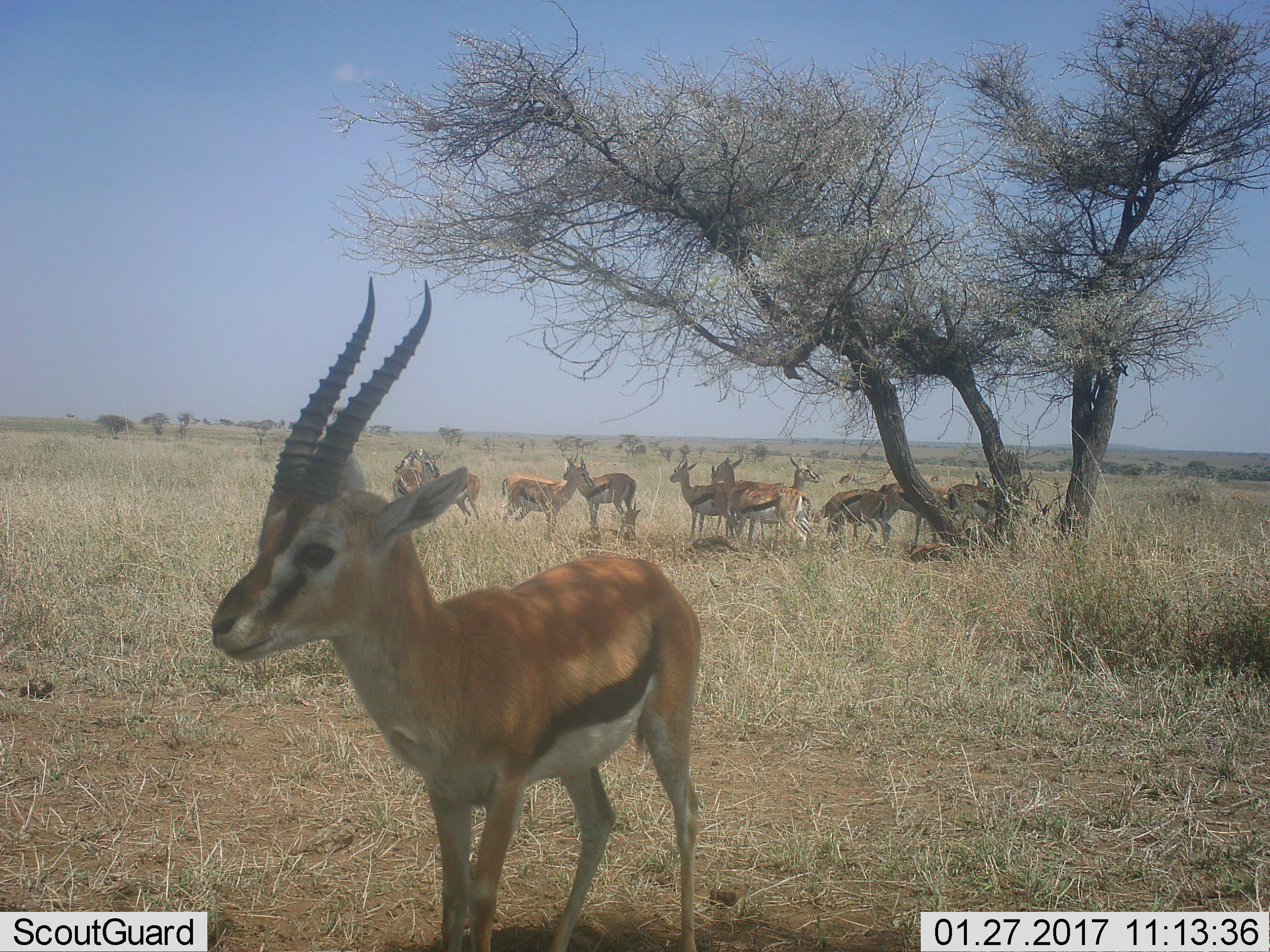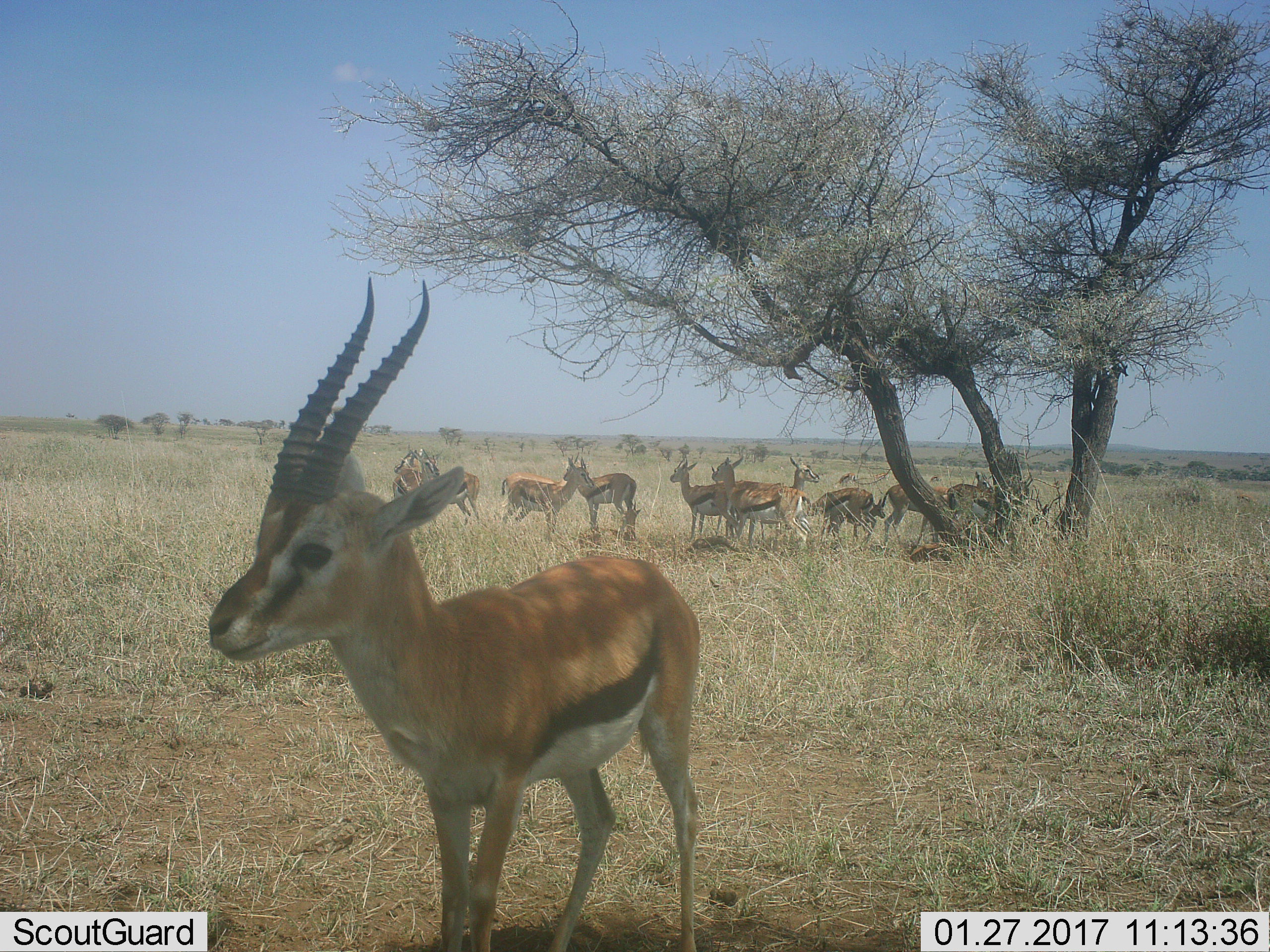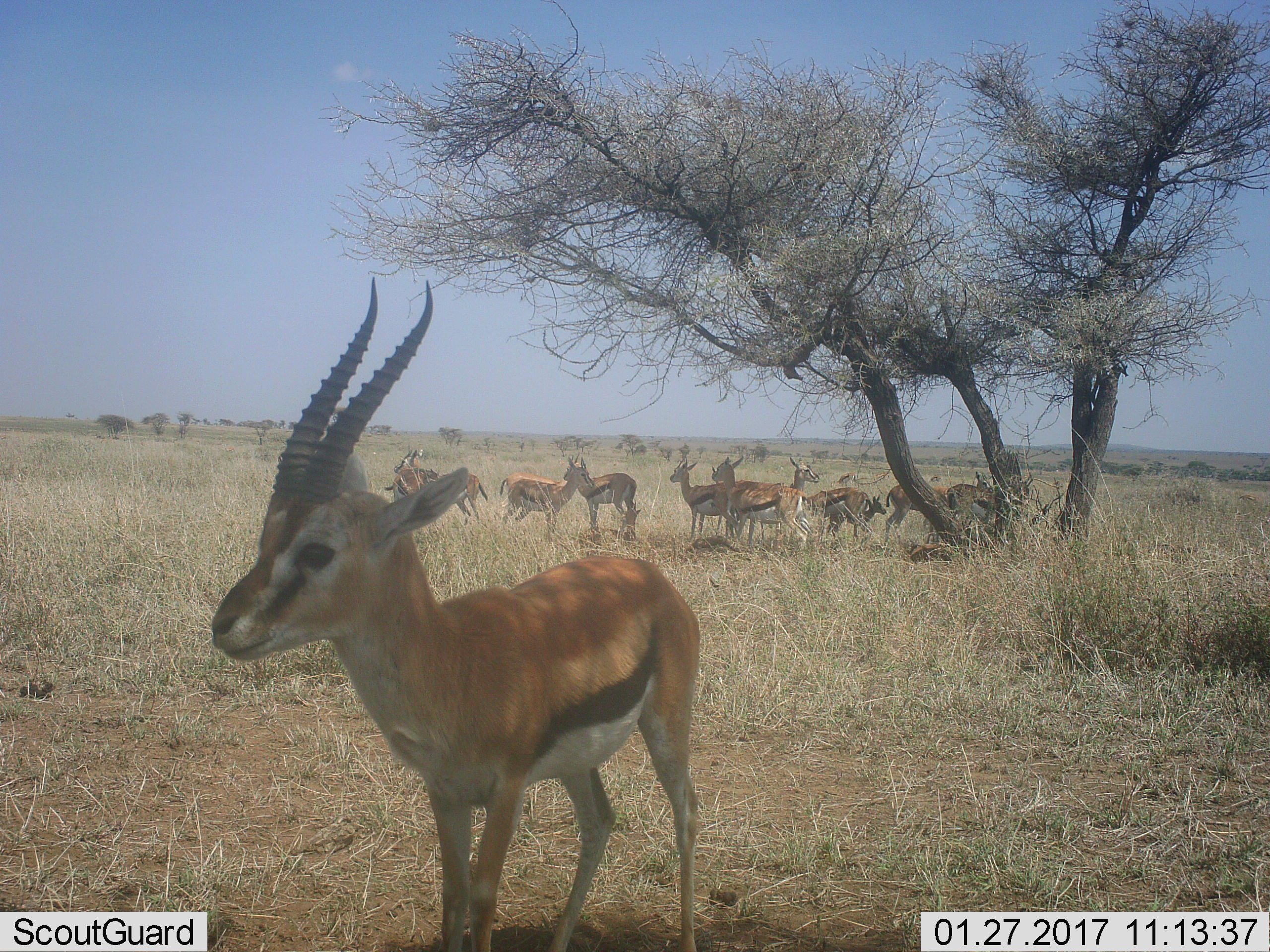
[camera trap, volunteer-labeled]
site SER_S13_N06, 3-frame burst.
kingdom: Animalia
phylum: Chordata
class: Mammalia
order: Artiodactyla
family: Bovidae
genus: Eudorcas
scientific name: Eudorcas thomsonii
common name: thomson's gazelle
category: gazellethomsons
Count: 11-50.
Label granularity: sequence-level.